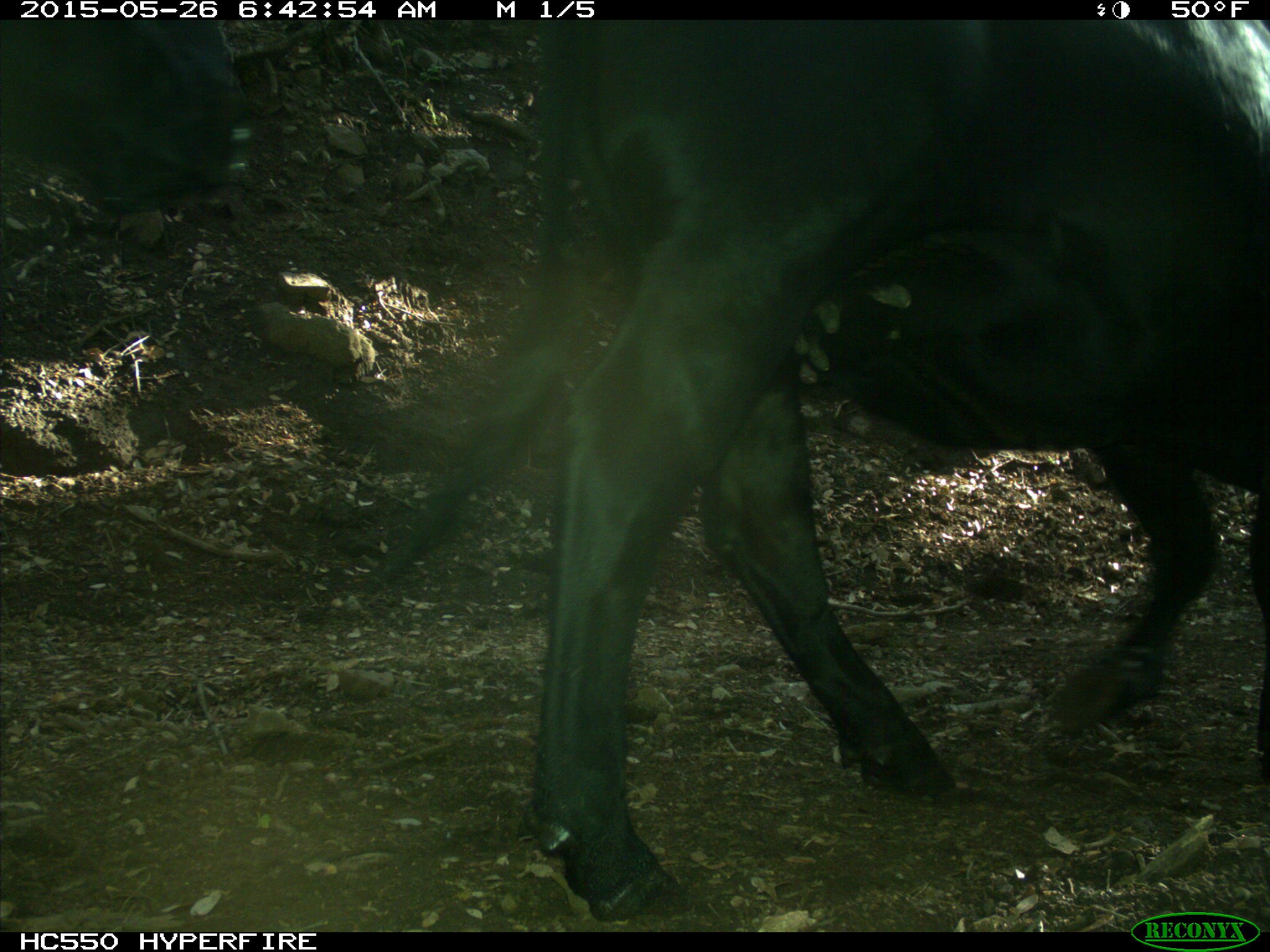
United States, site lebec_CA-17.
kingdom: Animalia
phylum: Chordata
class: Mammalia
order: Artiodactyla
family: Bovidae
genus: Bos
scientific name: Bos taurus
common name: domestic cow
Bos taurus (domestic cow).